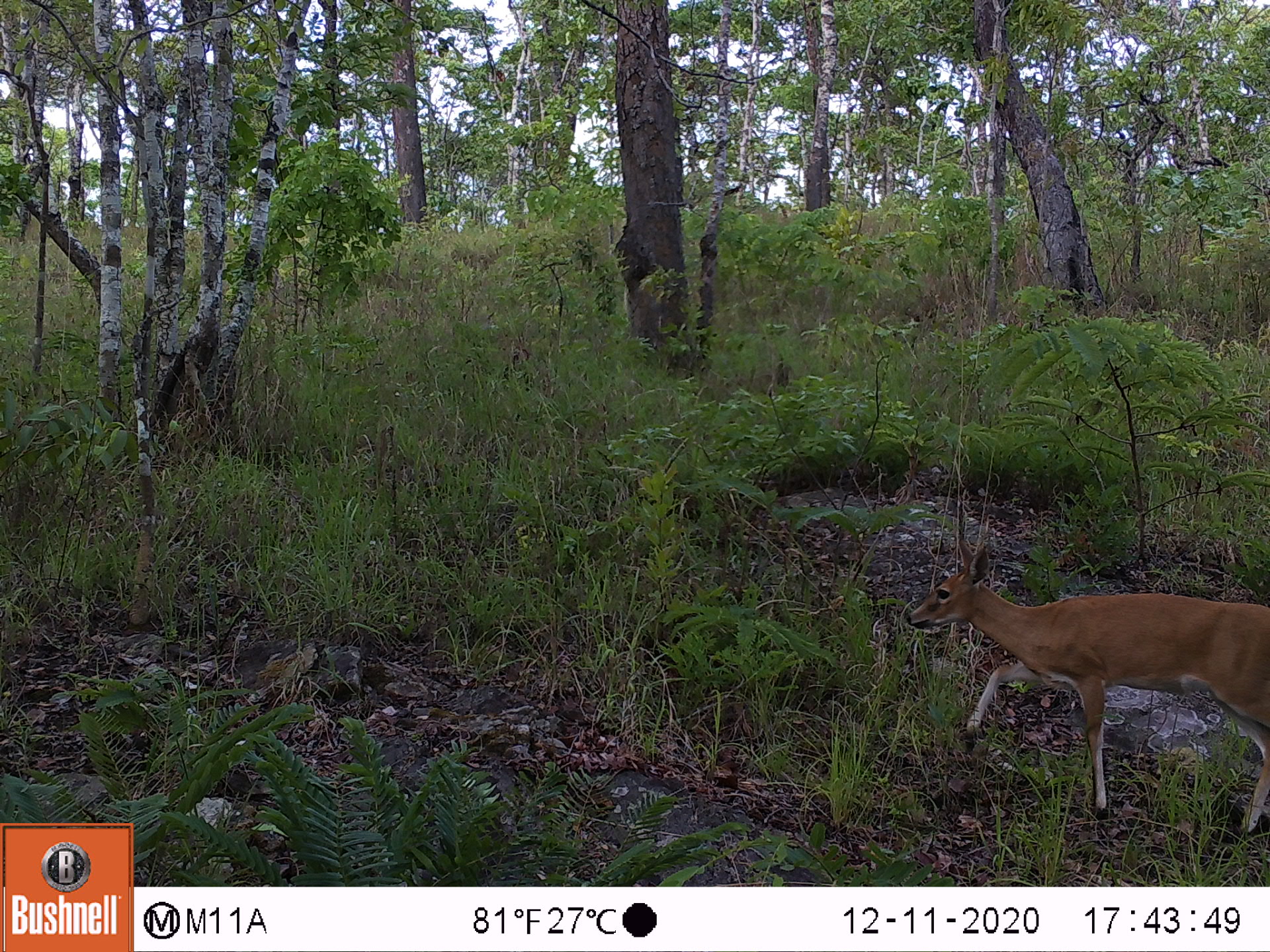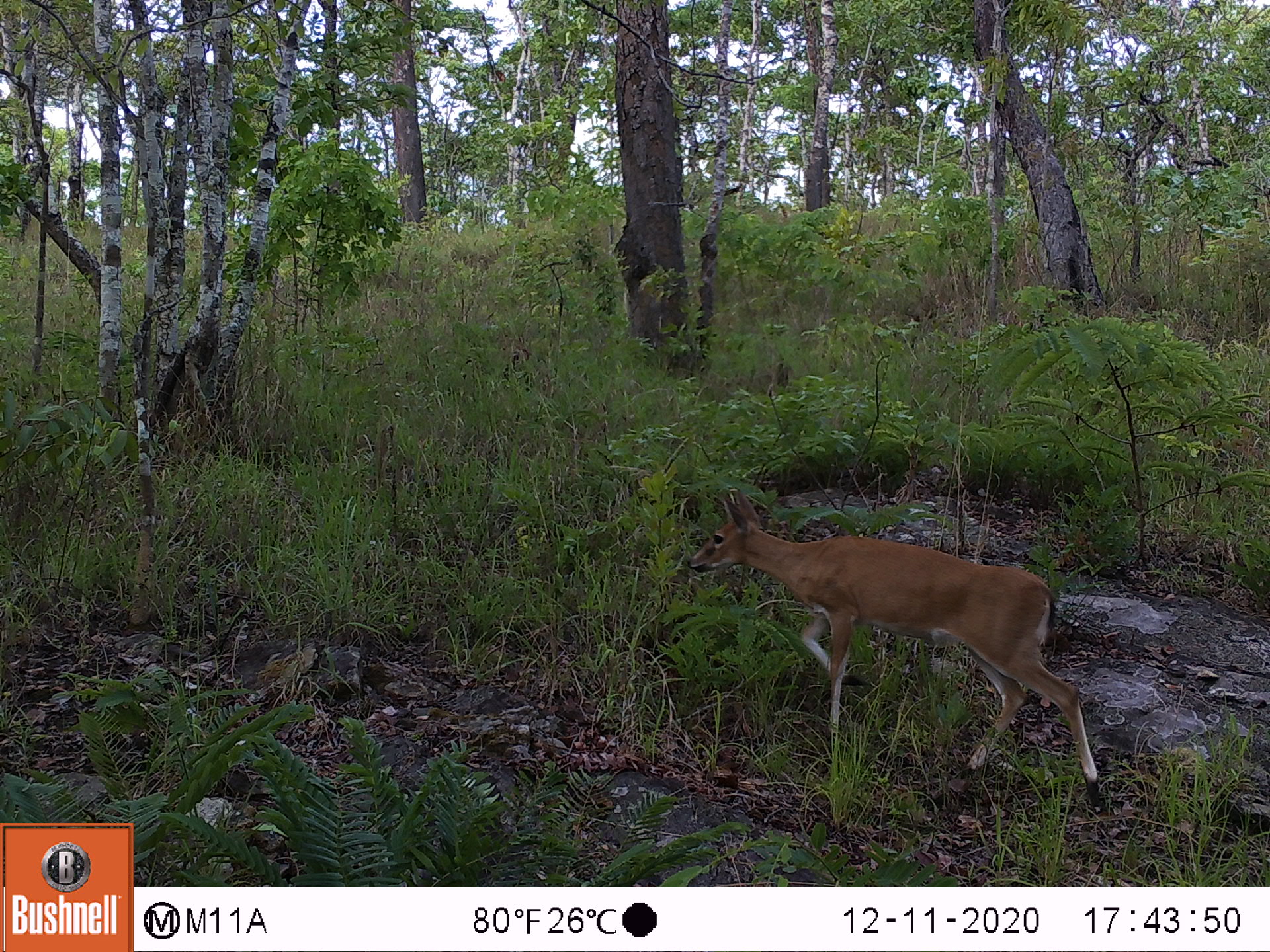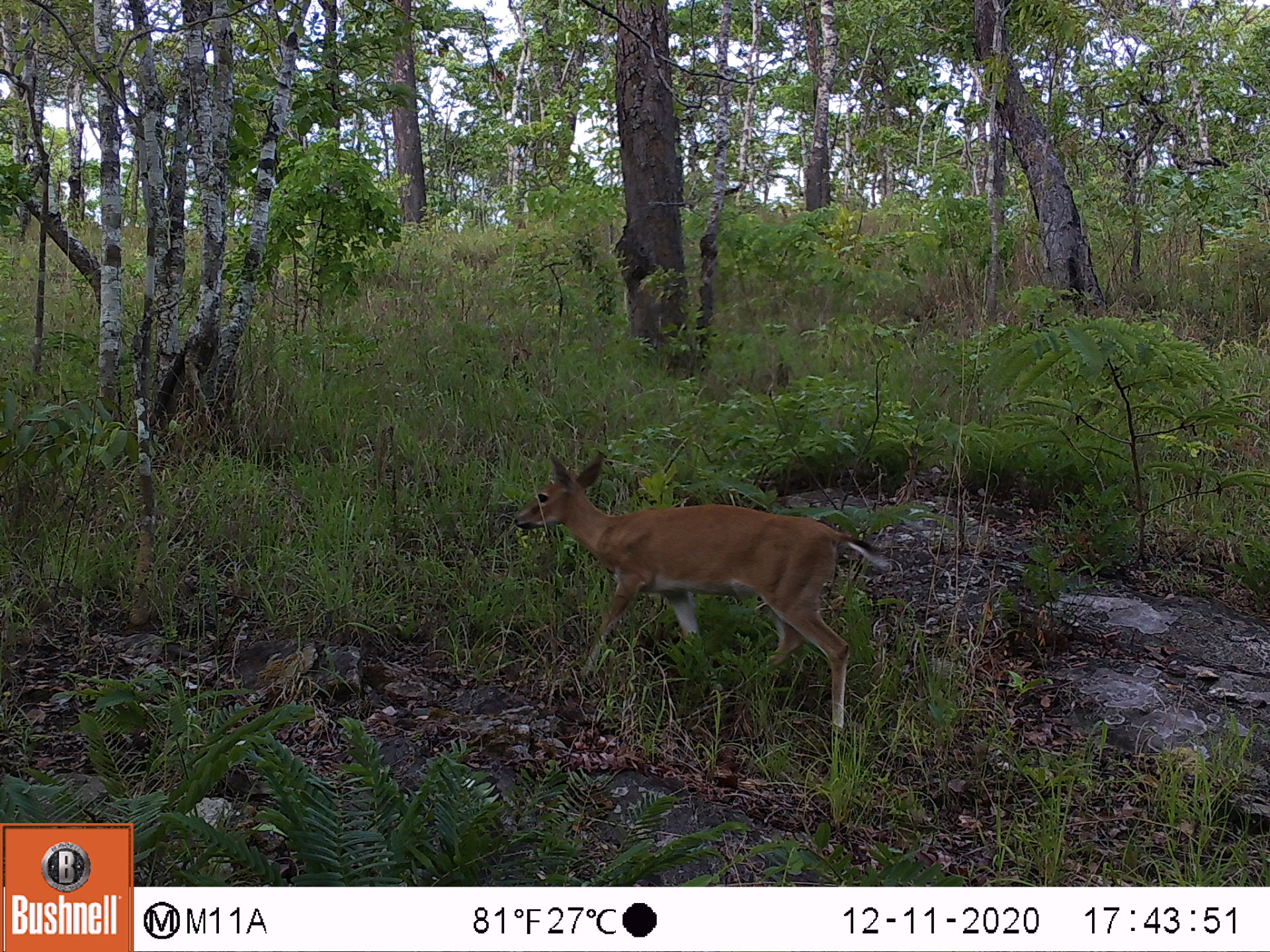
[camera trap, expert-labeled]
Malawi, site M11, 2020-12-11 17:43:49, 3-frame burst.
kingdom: Animalia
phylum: Chordata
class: Mammalia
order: Artiodactyla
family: Bovidae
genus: Sylvicapra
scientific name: Sylvicapra grimmia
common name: common duiker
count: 1